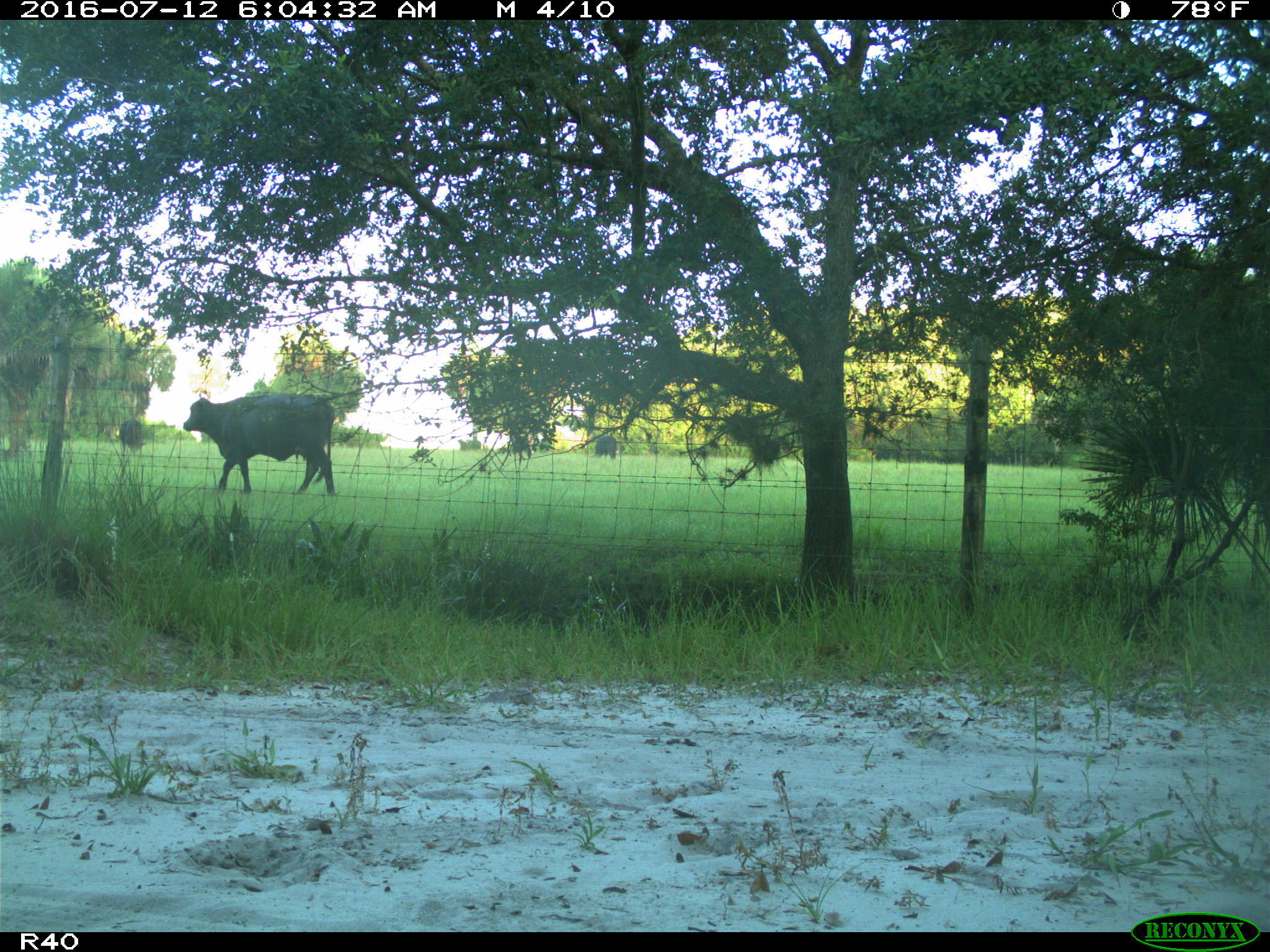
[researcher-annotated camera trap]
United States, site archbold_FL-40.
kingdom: Animalia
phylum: Chordata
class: Mammalia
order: Artiodactyla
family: Bovidae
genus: Bos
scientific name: Bos taurus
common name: domestic cow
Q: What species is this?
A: Bos taurus (domestic cow).